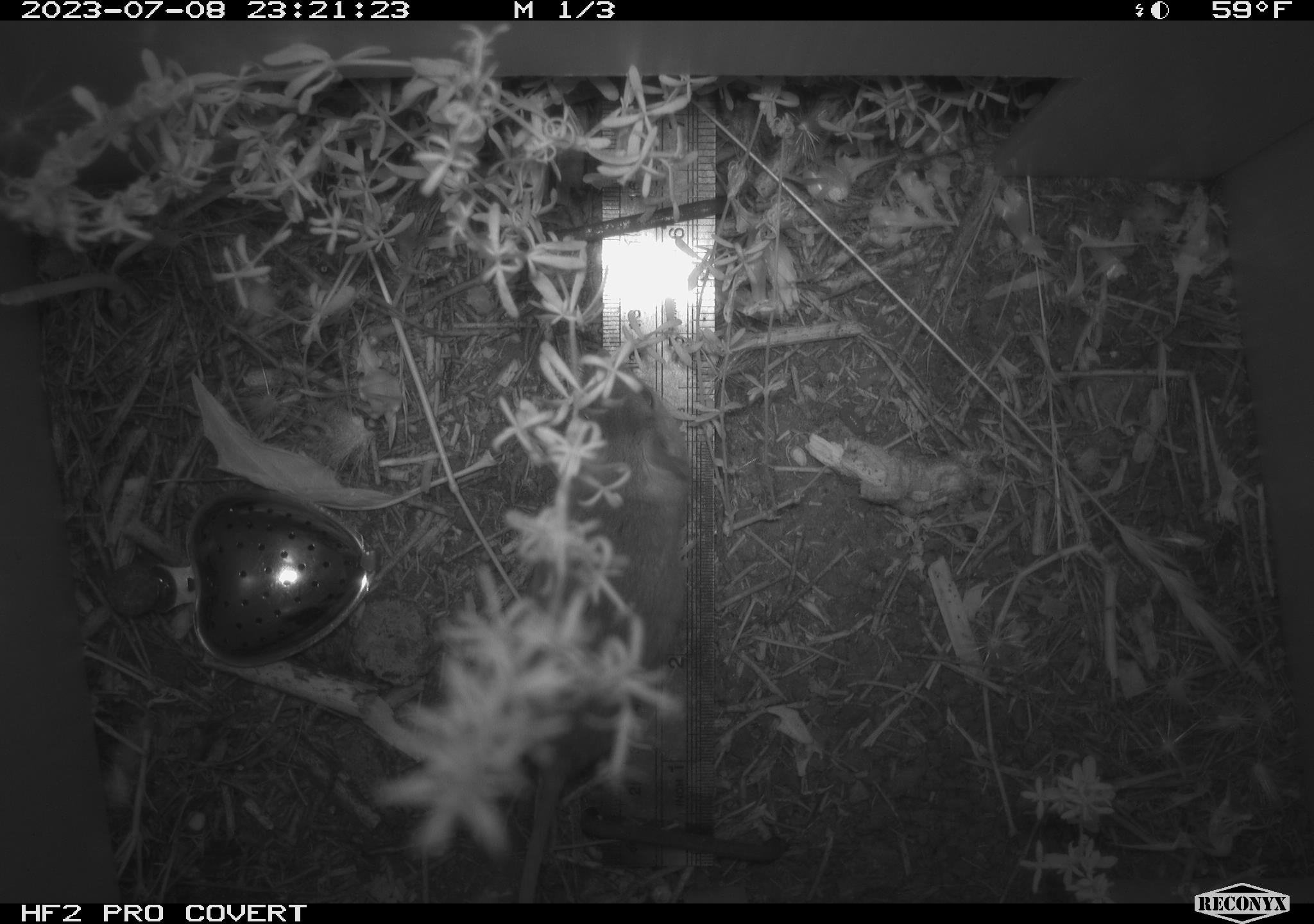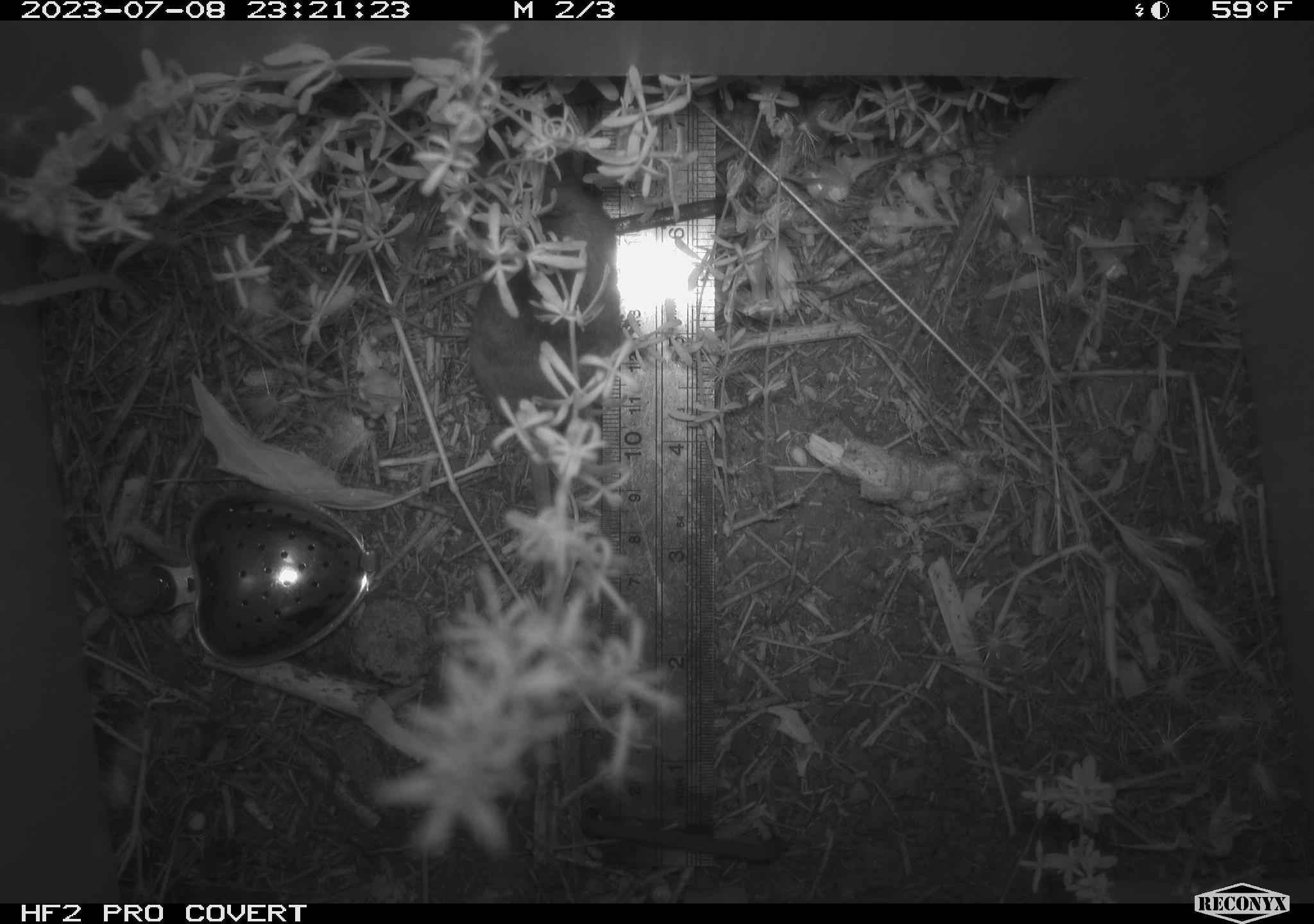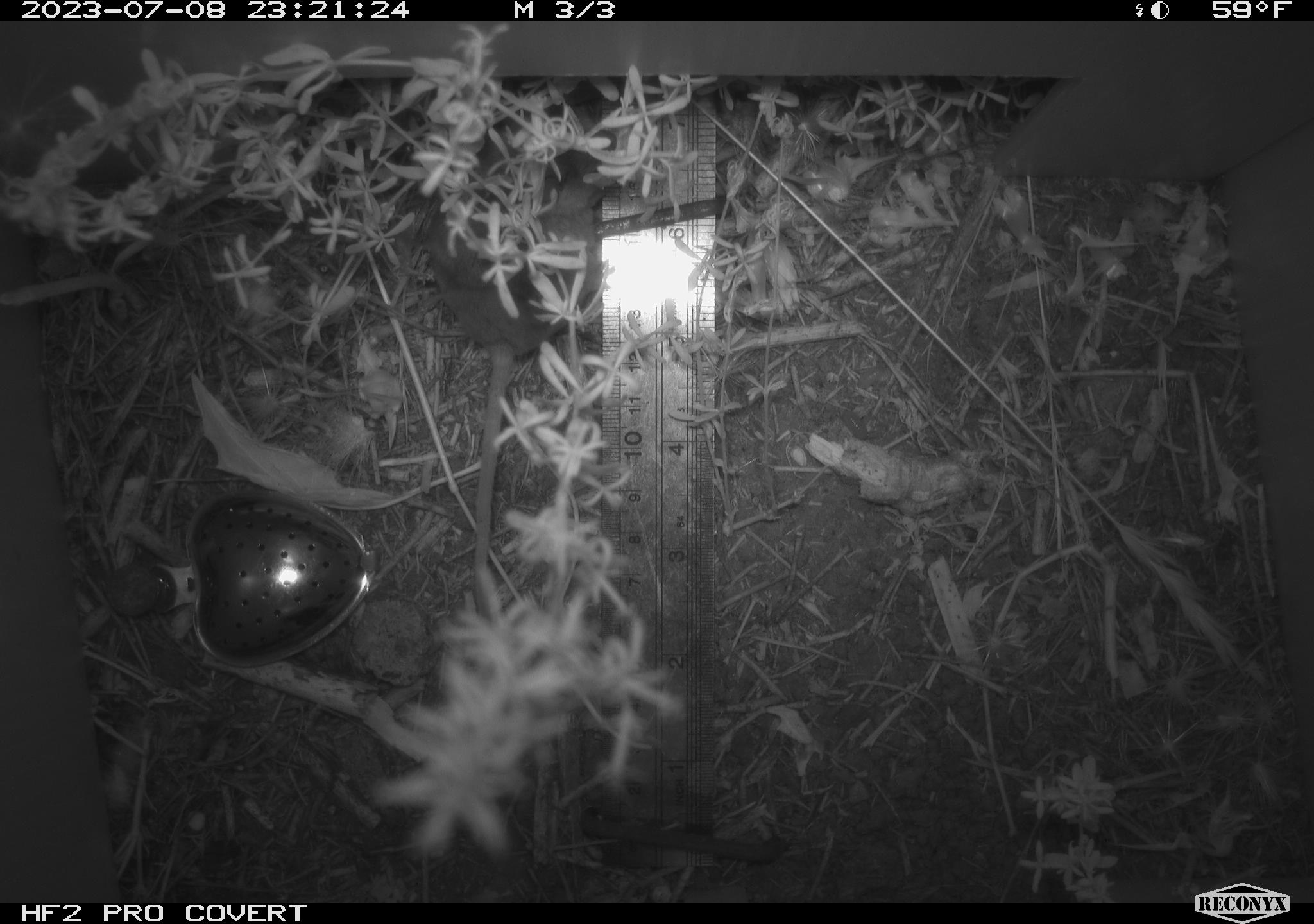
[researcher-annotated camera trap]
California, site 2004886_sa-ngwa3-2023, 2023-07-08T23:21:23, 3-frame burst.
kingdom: Animalia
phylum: Chordata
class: Mammalia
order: Rodentia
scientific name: Rodentia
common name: mouse species